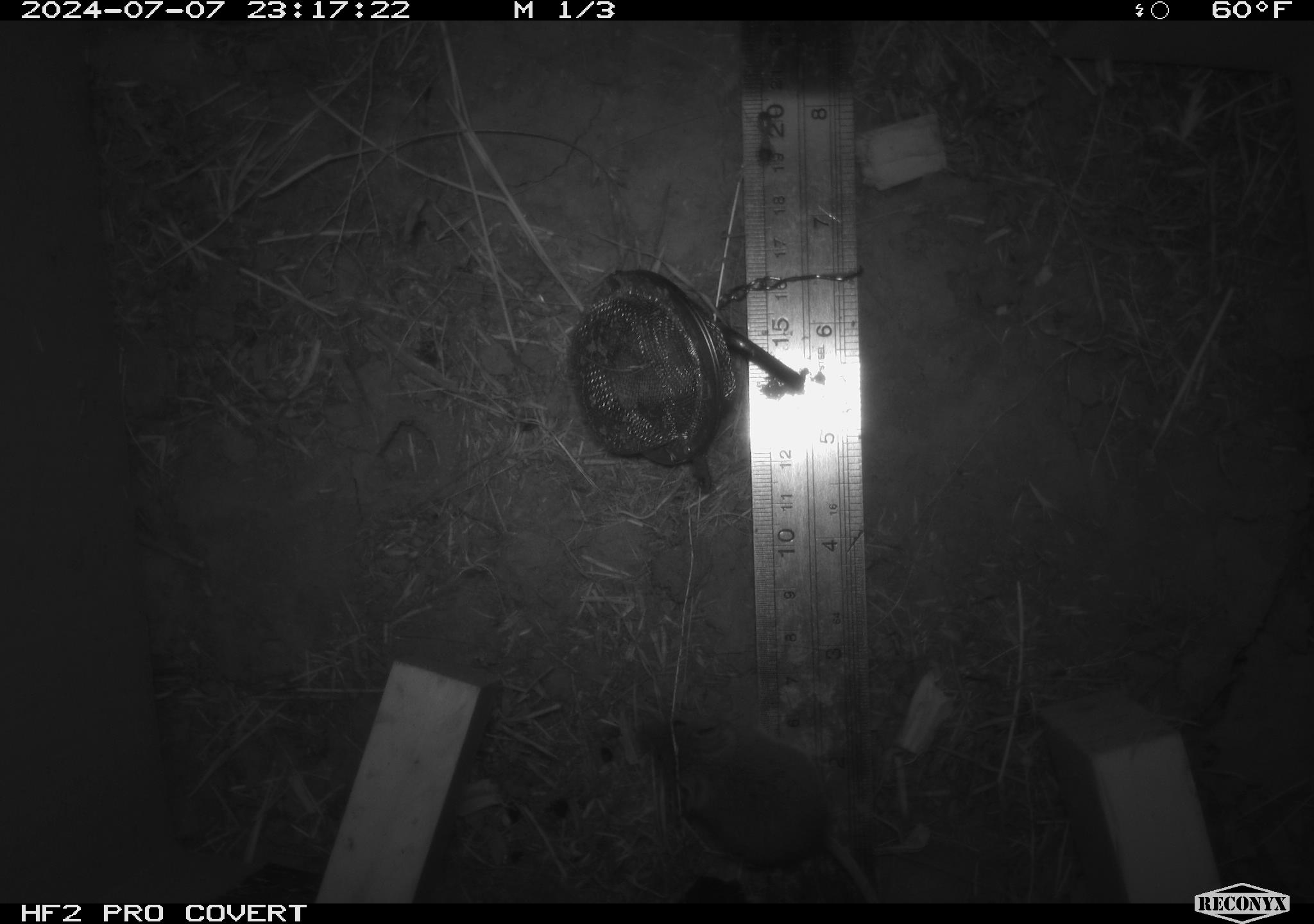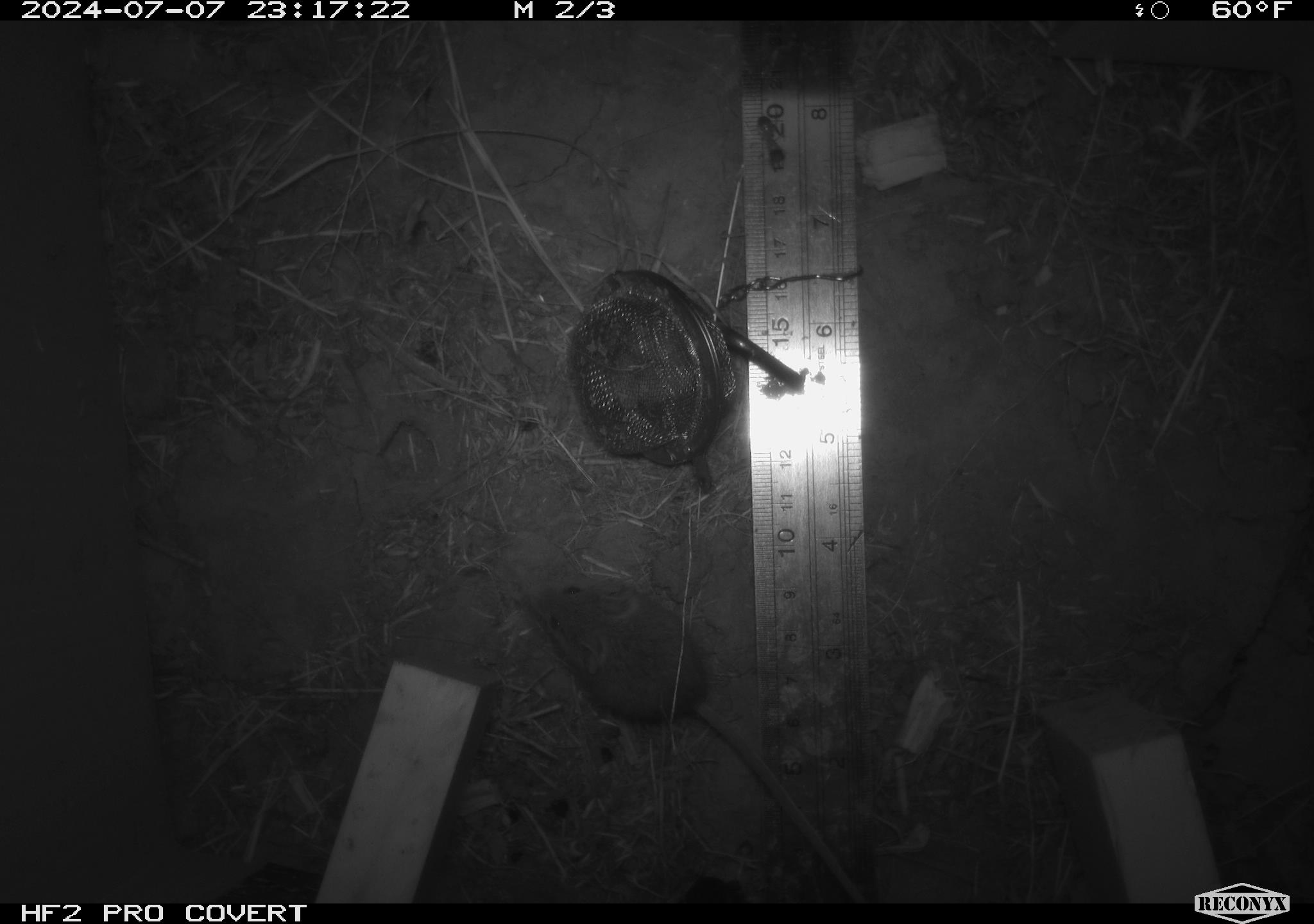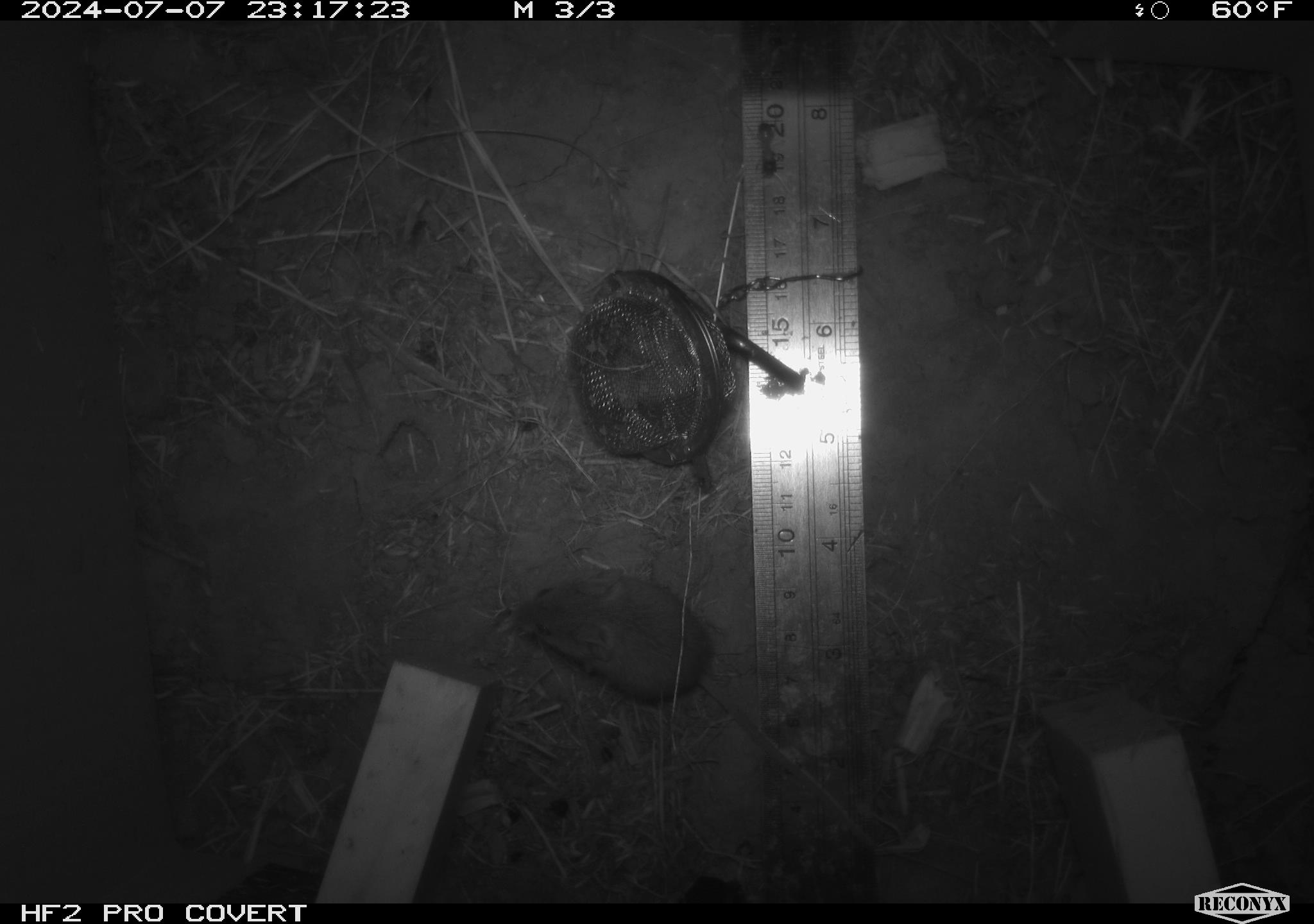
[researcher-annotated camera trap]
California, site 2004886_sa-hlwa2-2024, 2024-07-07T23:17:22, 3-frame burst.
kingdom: Animalia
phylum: Chordata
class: Mammalia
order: Rodentia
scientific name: Rodentia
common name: mouse species